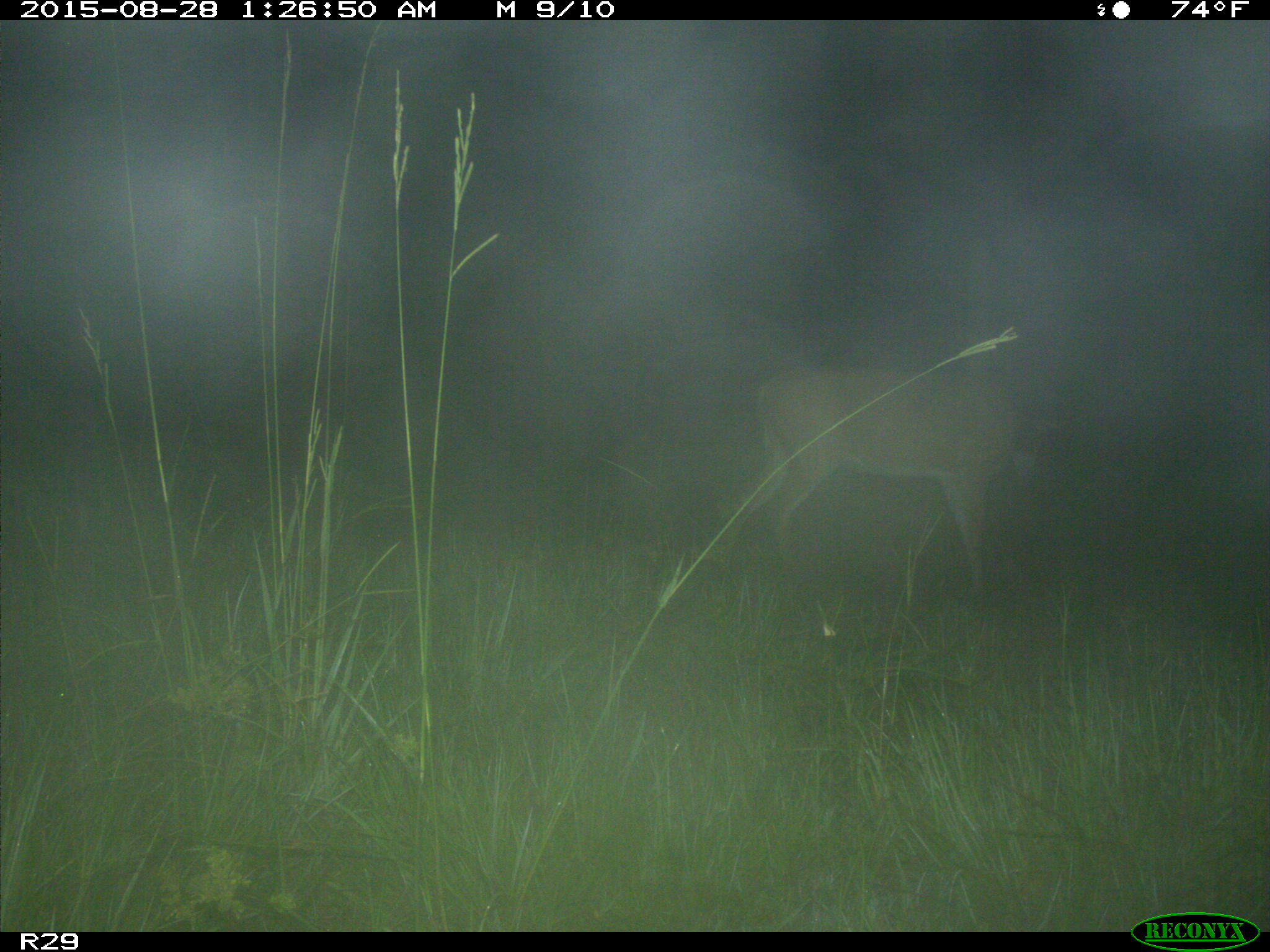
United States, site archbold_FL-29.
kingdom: Animalia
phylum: Chordata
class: Mammalia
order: Artiodactyla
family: Cervidae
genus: Odocoileus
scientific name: Odocoileus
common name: deer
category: unidentified deer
Unidentified deer (deer) (Odocoileus).